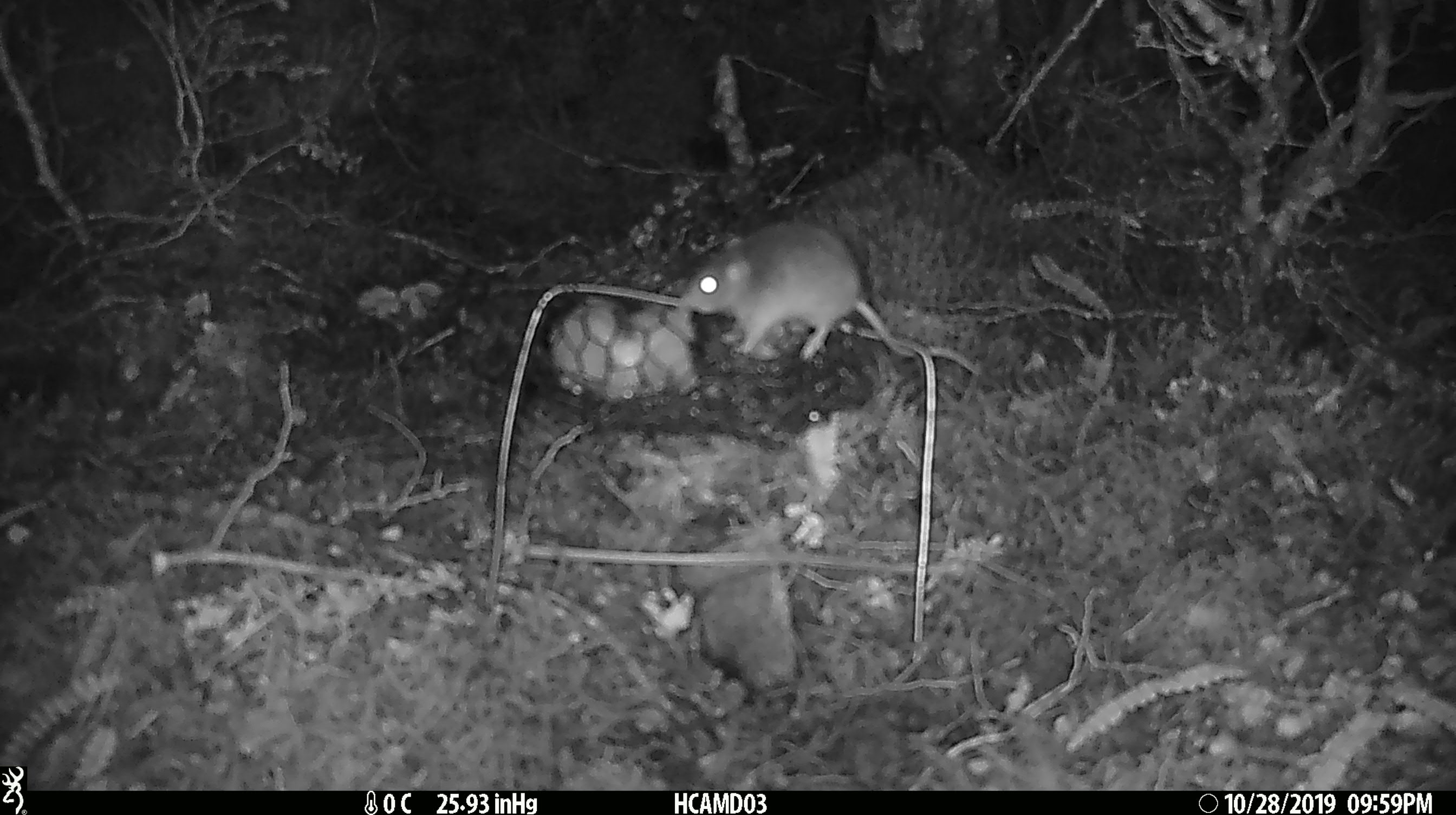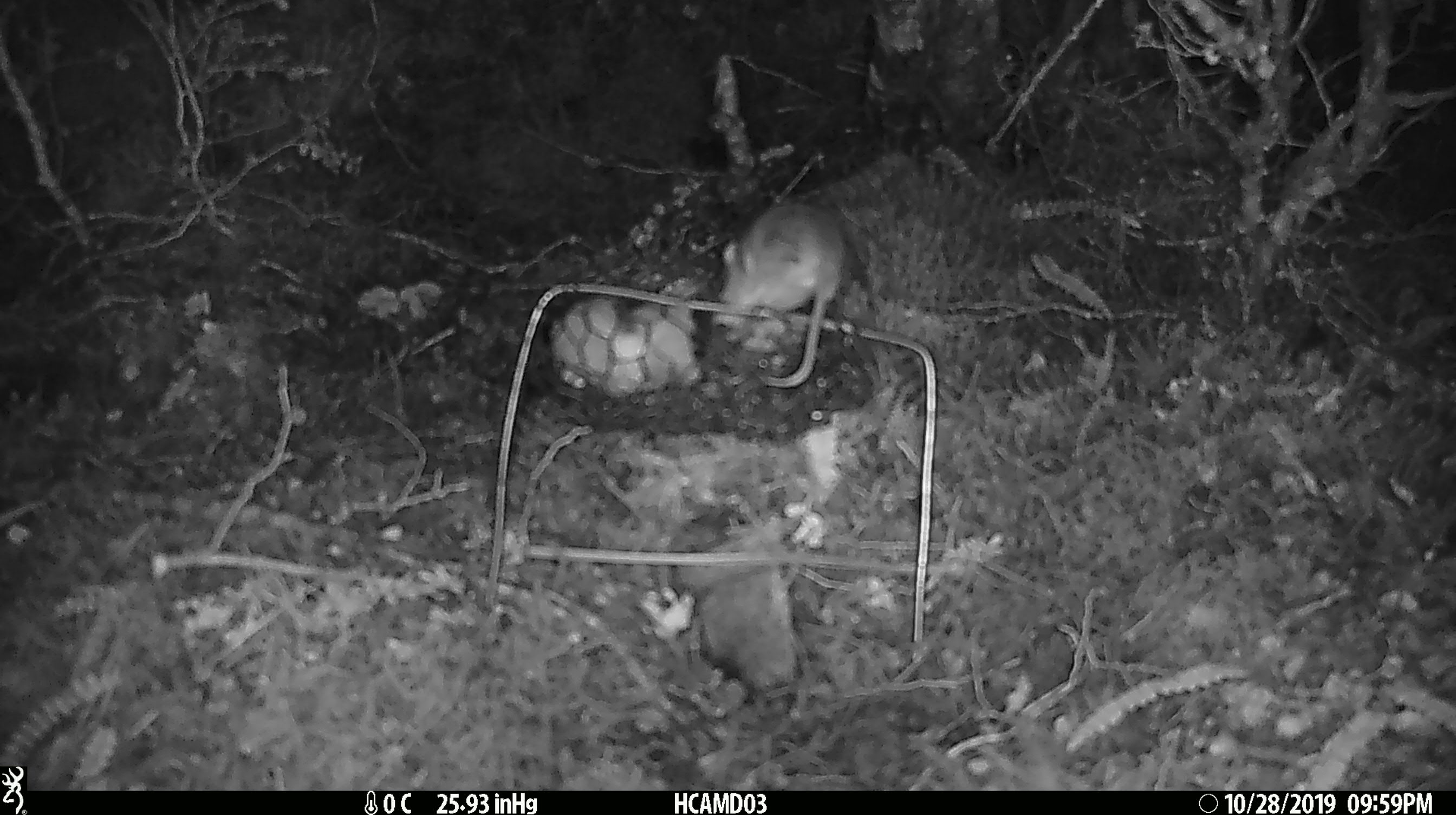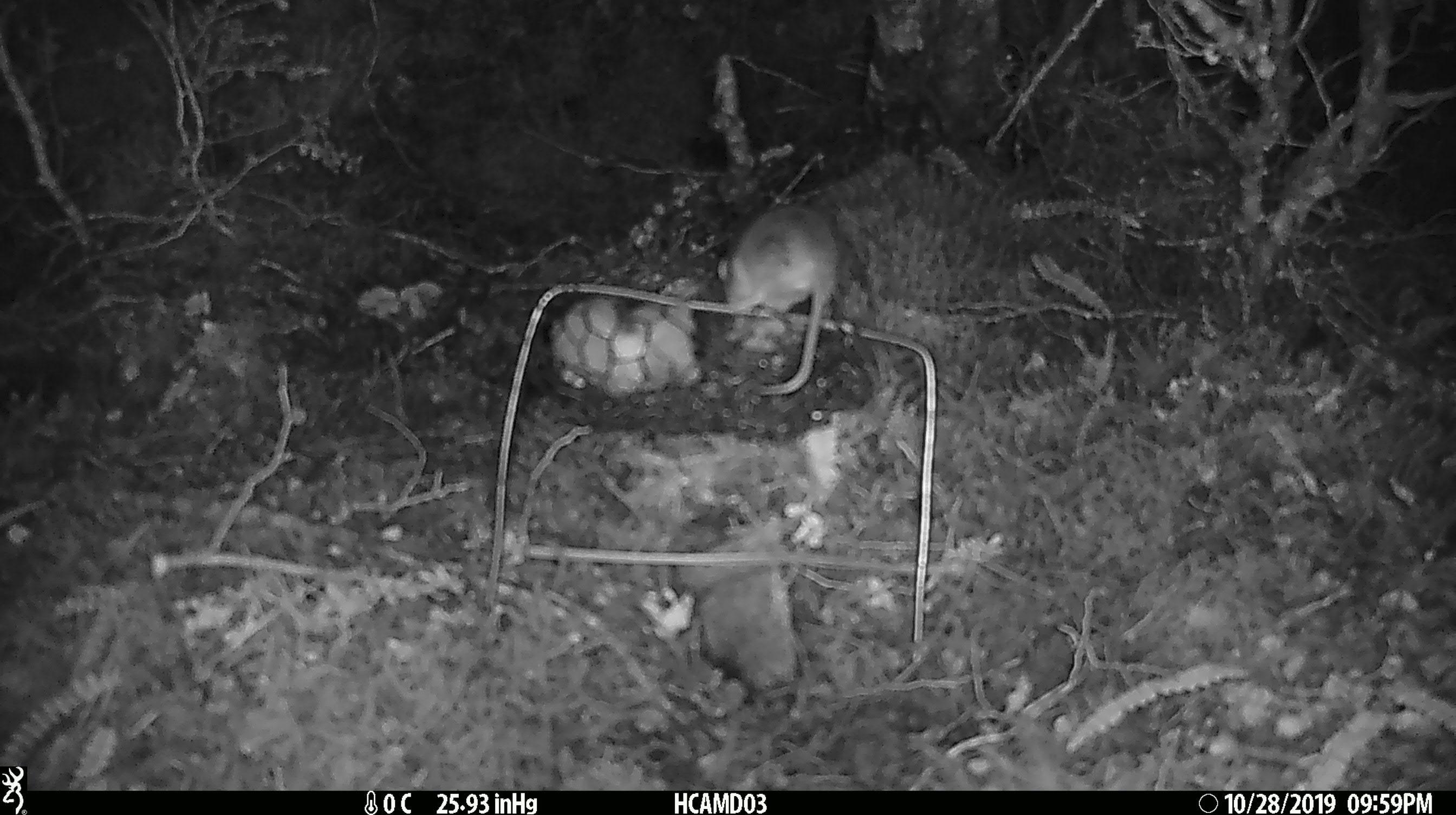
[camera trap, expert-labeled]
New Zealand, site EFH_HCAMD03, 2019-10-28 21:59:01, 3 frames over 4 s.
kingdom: Animalia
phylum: Chordata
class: Mammalia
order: Rodentia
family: Muridae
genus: Mus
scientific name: Mus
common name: mouse